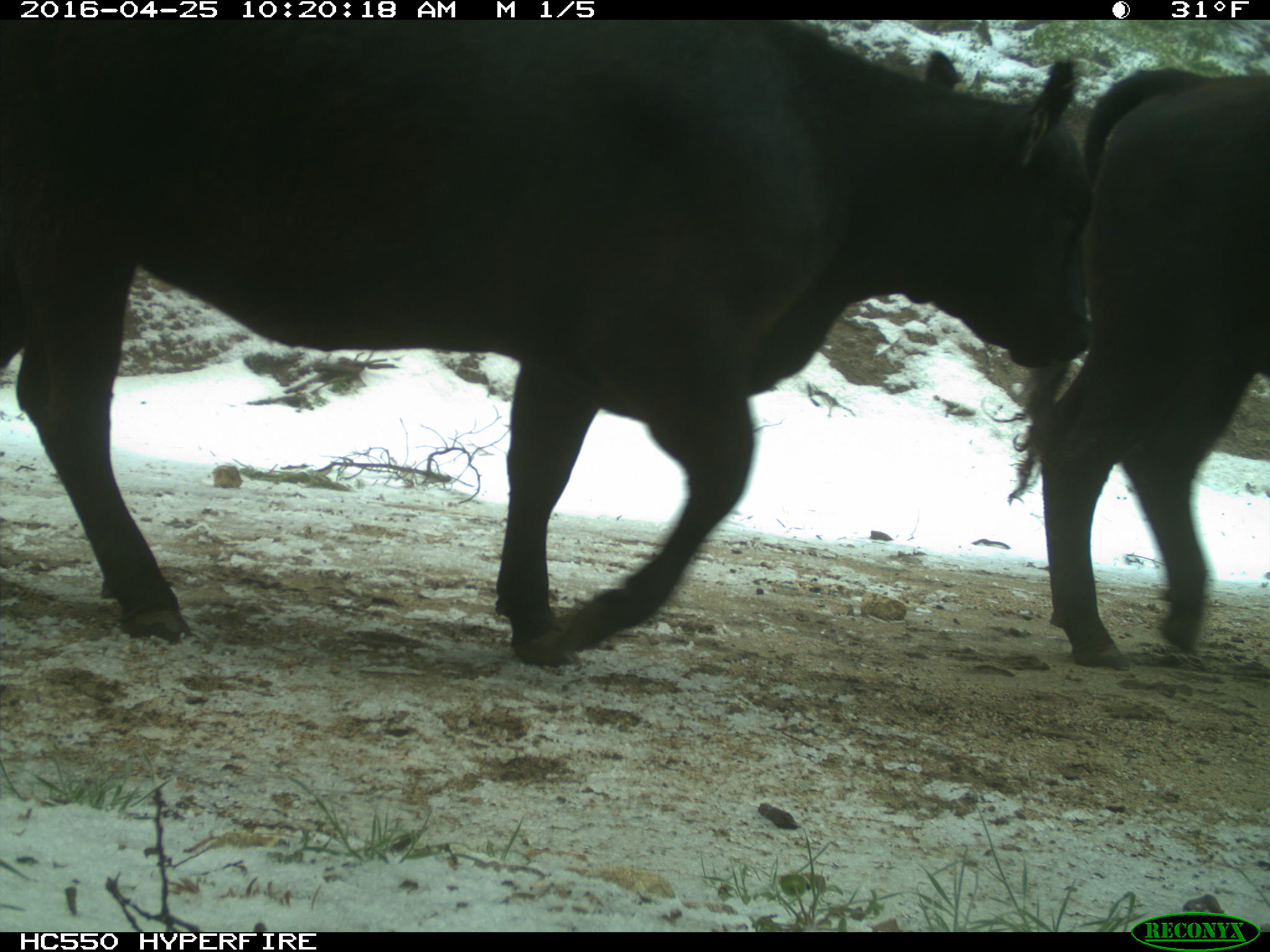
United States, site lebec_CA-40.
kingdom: Animalia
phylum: Chordata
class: Mammalia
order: Artiodactyla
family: Bovidae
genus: Bos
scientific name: Bos taurus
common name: domestic cow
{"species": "Bos taurus (domestic cow)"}